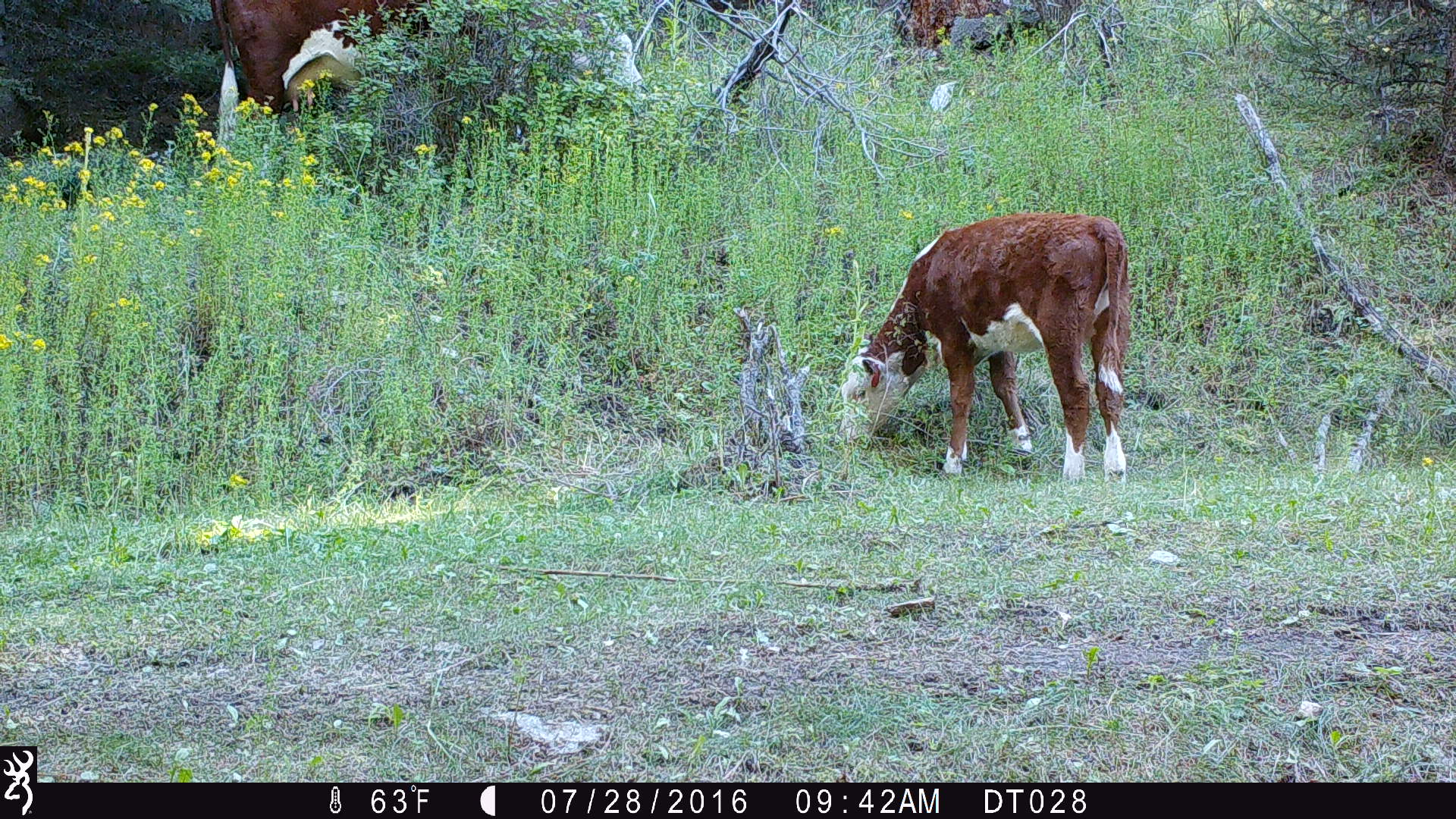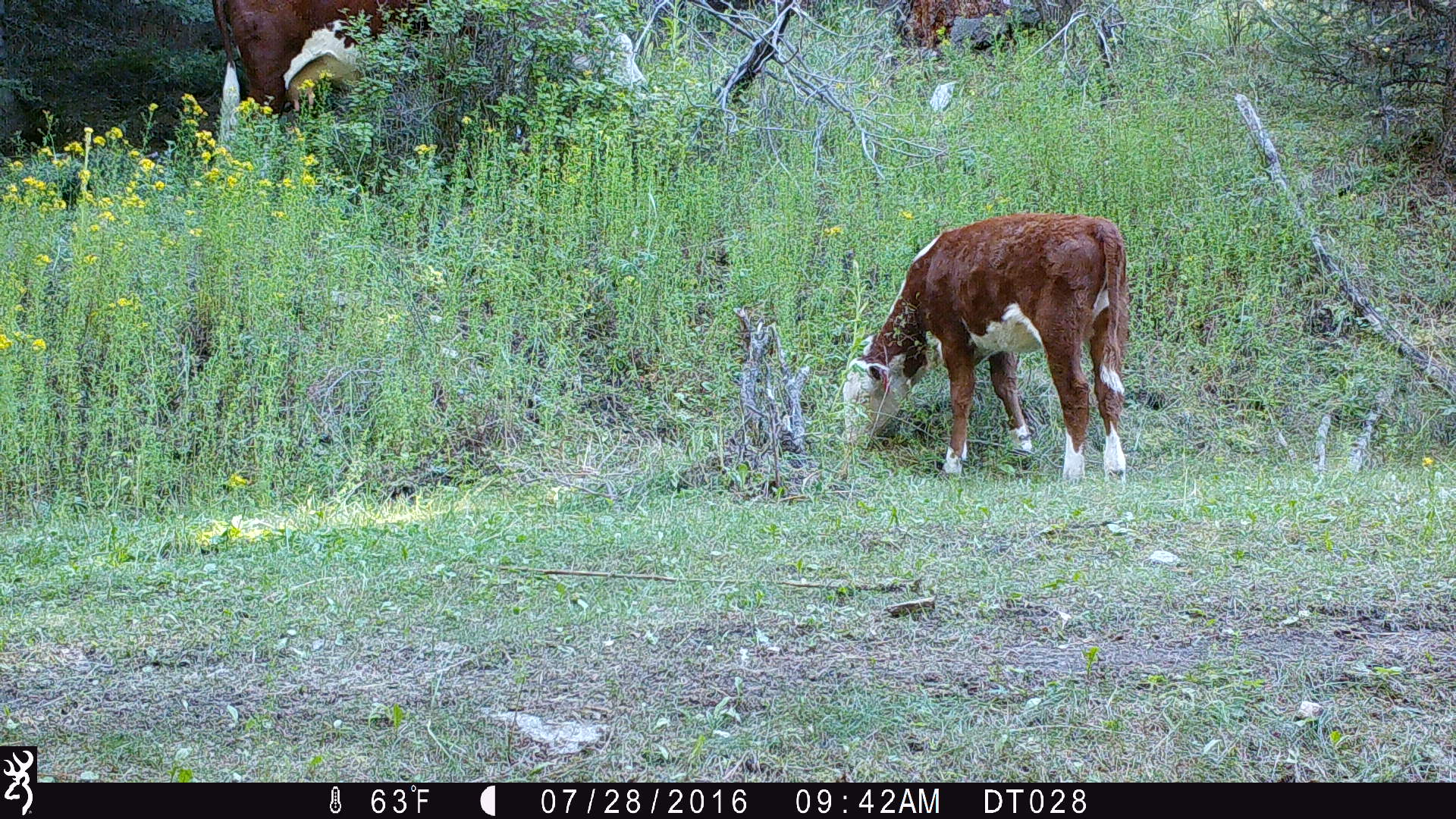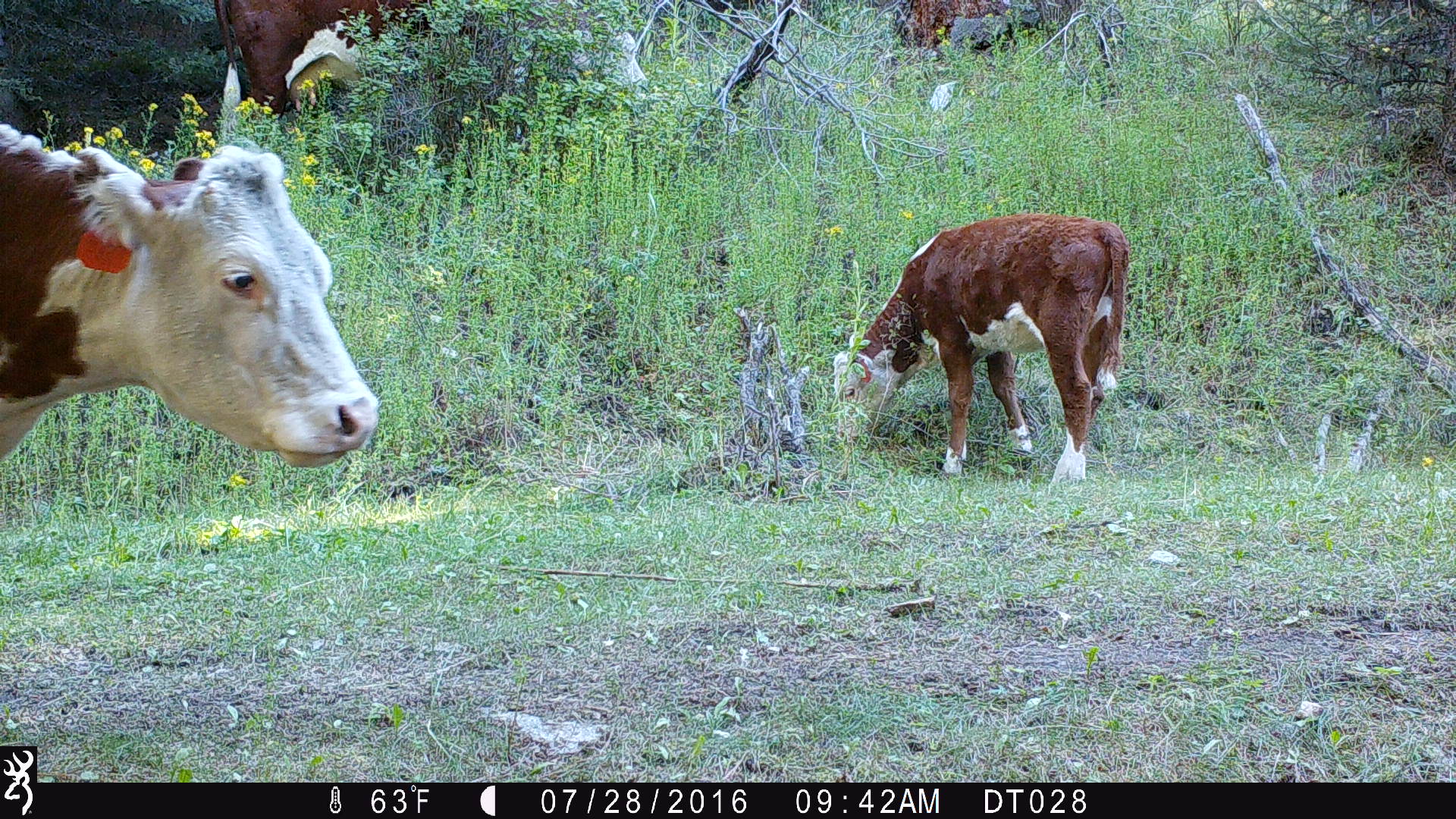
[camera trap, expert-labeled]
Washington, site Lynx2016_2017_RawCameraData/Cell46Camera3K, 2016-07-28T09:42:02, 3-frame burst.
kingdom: Animalia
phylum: Chordata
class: Mammalia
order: Artiodactyla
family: Bovidae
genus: Bos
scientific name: Bos taurus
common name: domestic cattle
Domestic cattle (Bos taurus). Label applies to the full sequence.